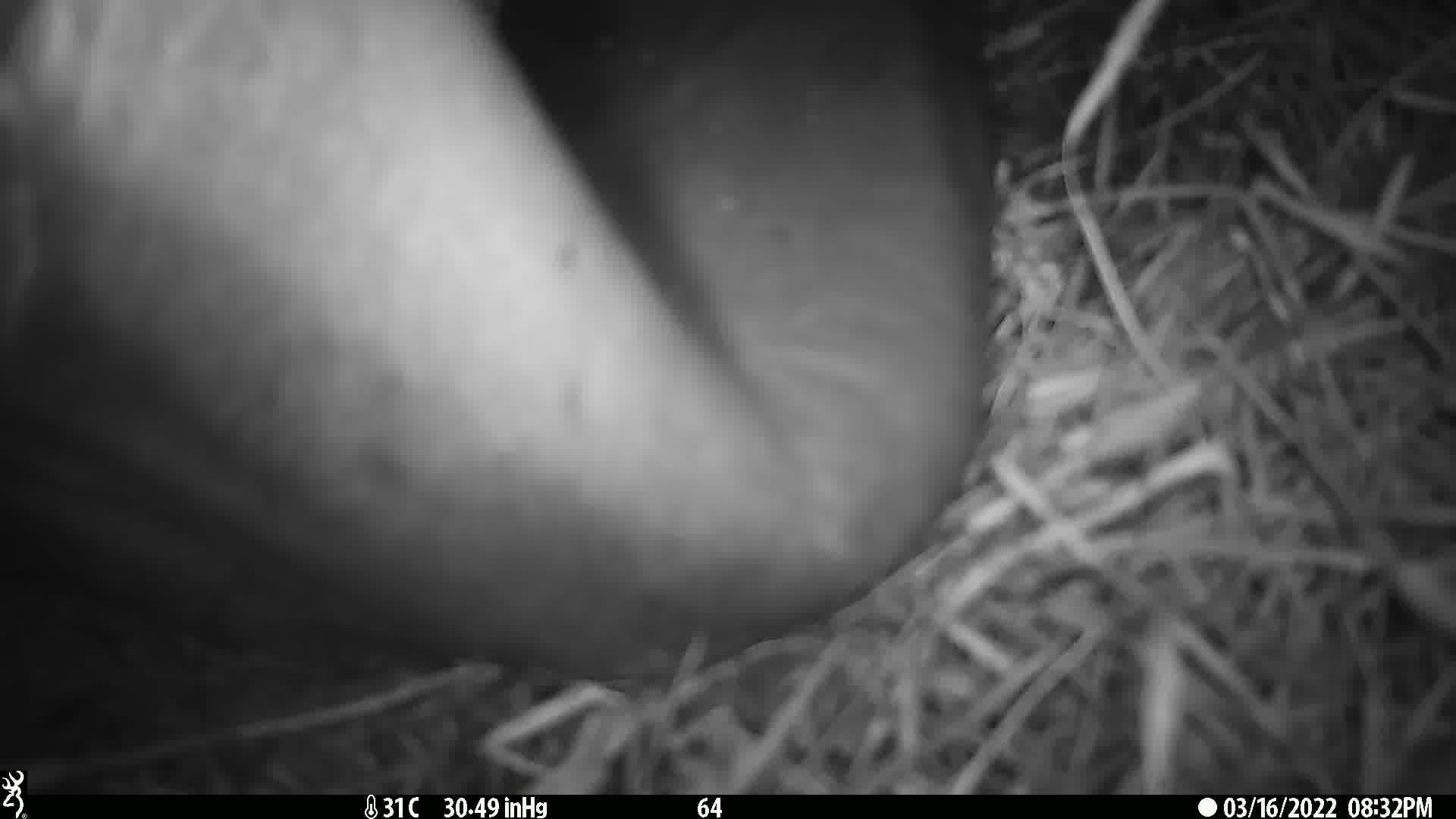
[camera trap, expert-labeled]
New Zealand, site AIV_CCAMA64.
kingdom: Animalia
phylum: Chordata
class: Mammalia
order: Carnivora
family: Otariidae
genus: Phocarctos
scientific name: Phocarctos hookeri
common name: new zealand sea lion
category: sealion